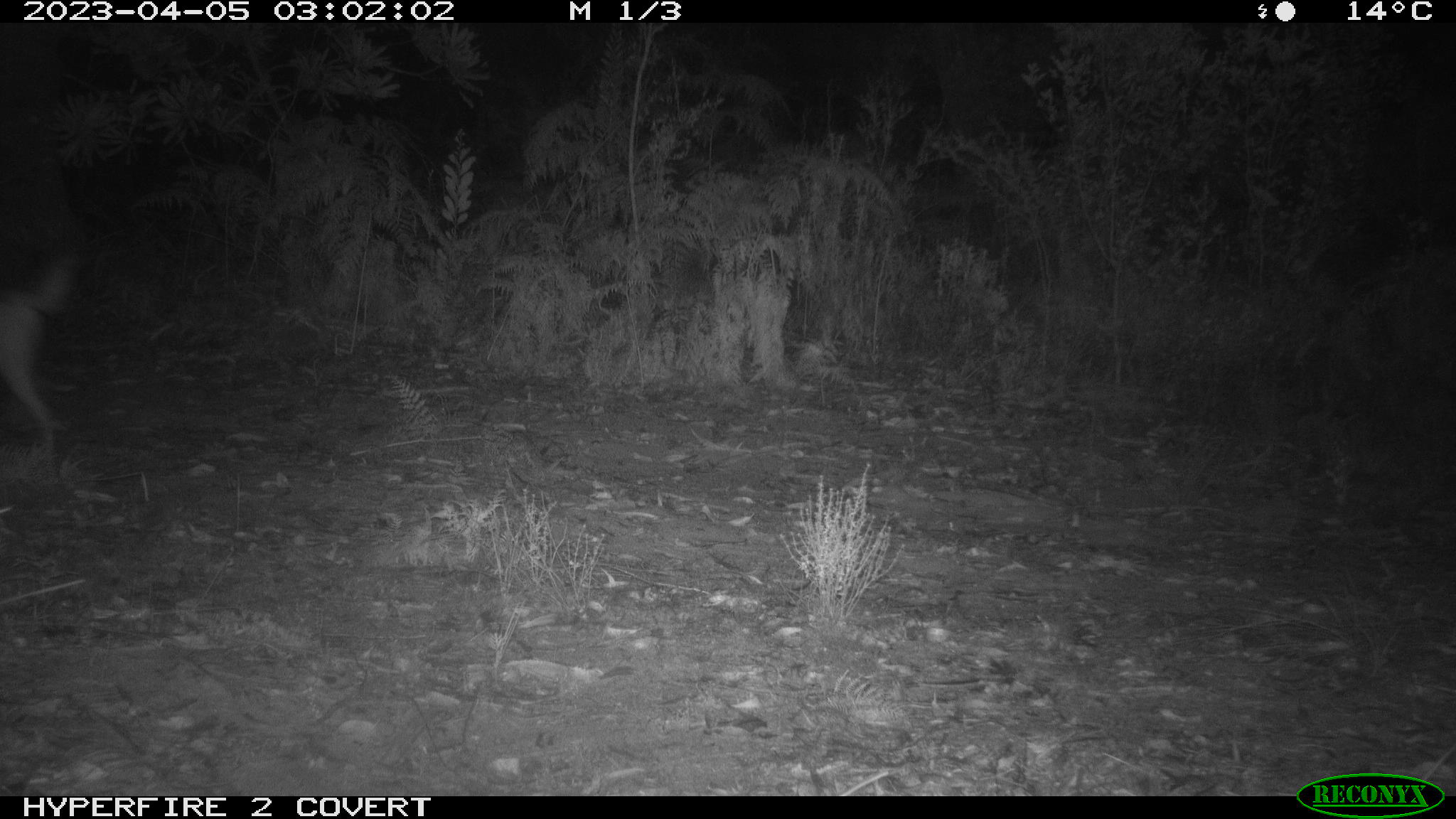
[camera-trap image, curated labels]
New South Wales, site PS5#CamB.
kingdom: Animalia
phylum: Chordata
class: Mammalia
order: Carnivora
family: Canidae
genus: Canis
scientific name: Canis familiaris dingo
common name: dingo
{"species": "dingo (Canis familiaris dingo)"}